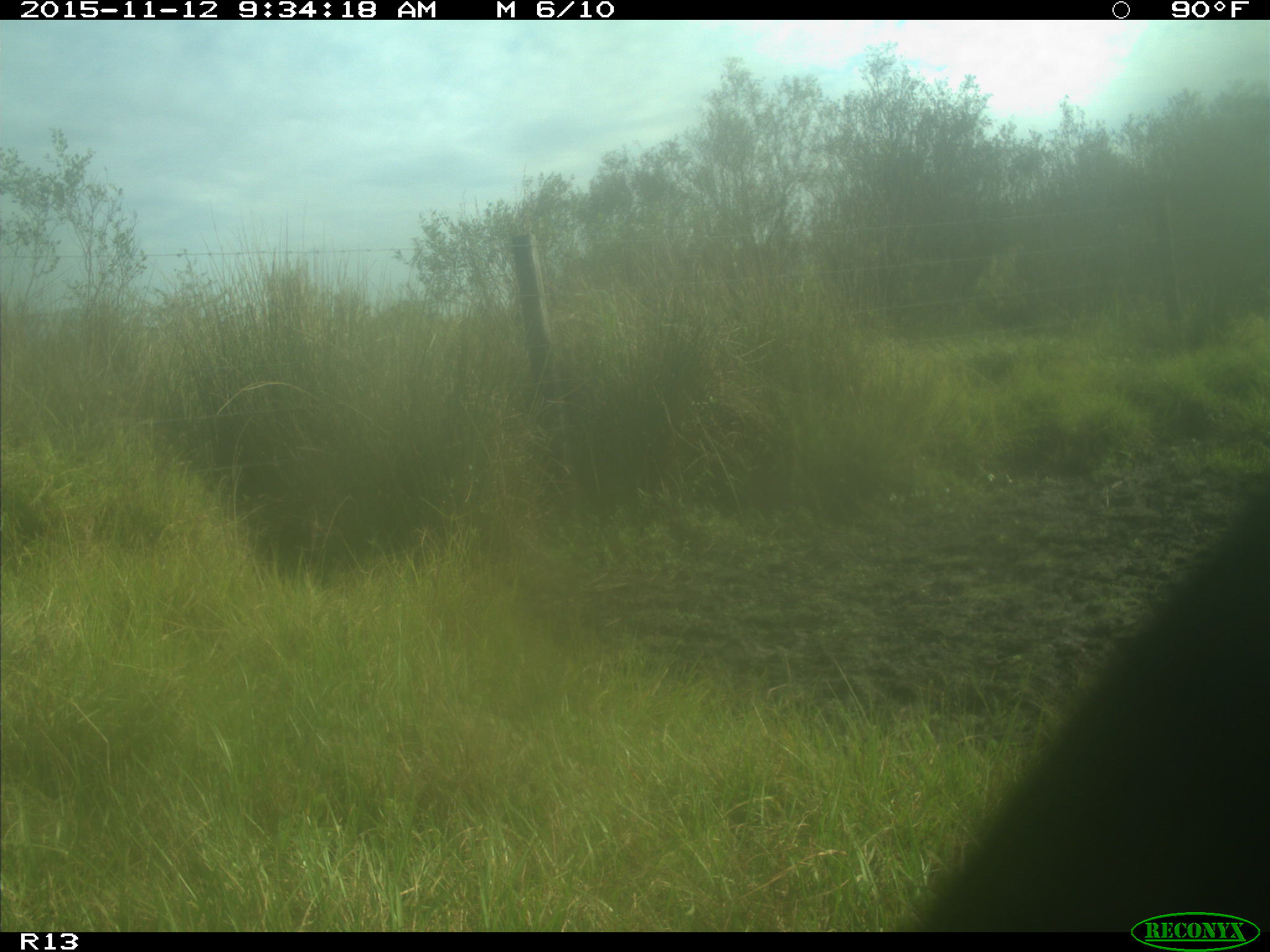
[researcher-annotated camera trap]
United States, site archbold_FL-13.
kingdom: Animalia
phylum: Chordata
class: Mammalia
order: Artiodactyla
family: Bovidae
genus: Bos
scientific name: Bos taurus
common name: domestic cow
Bos taurus (domestic cow).